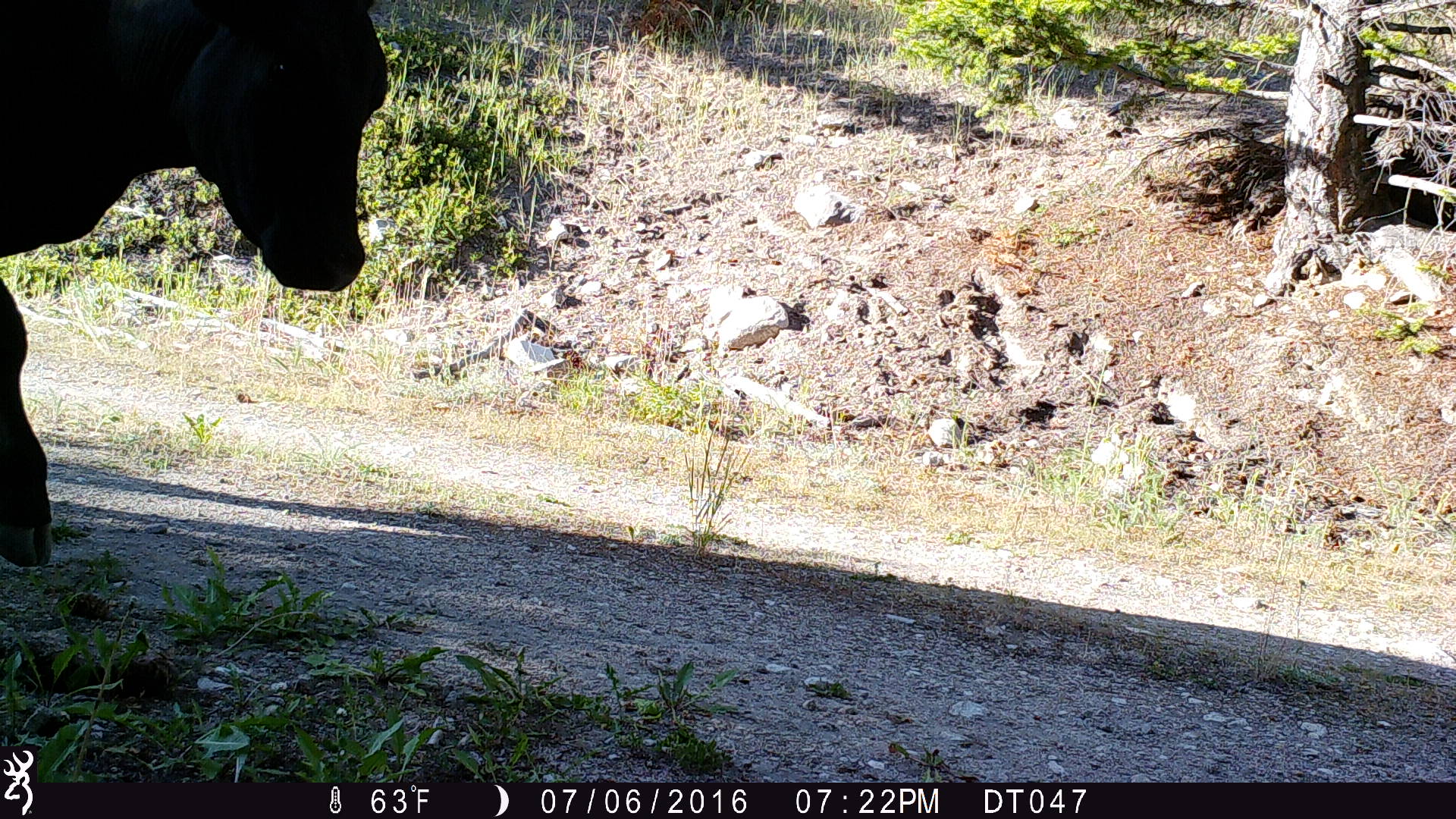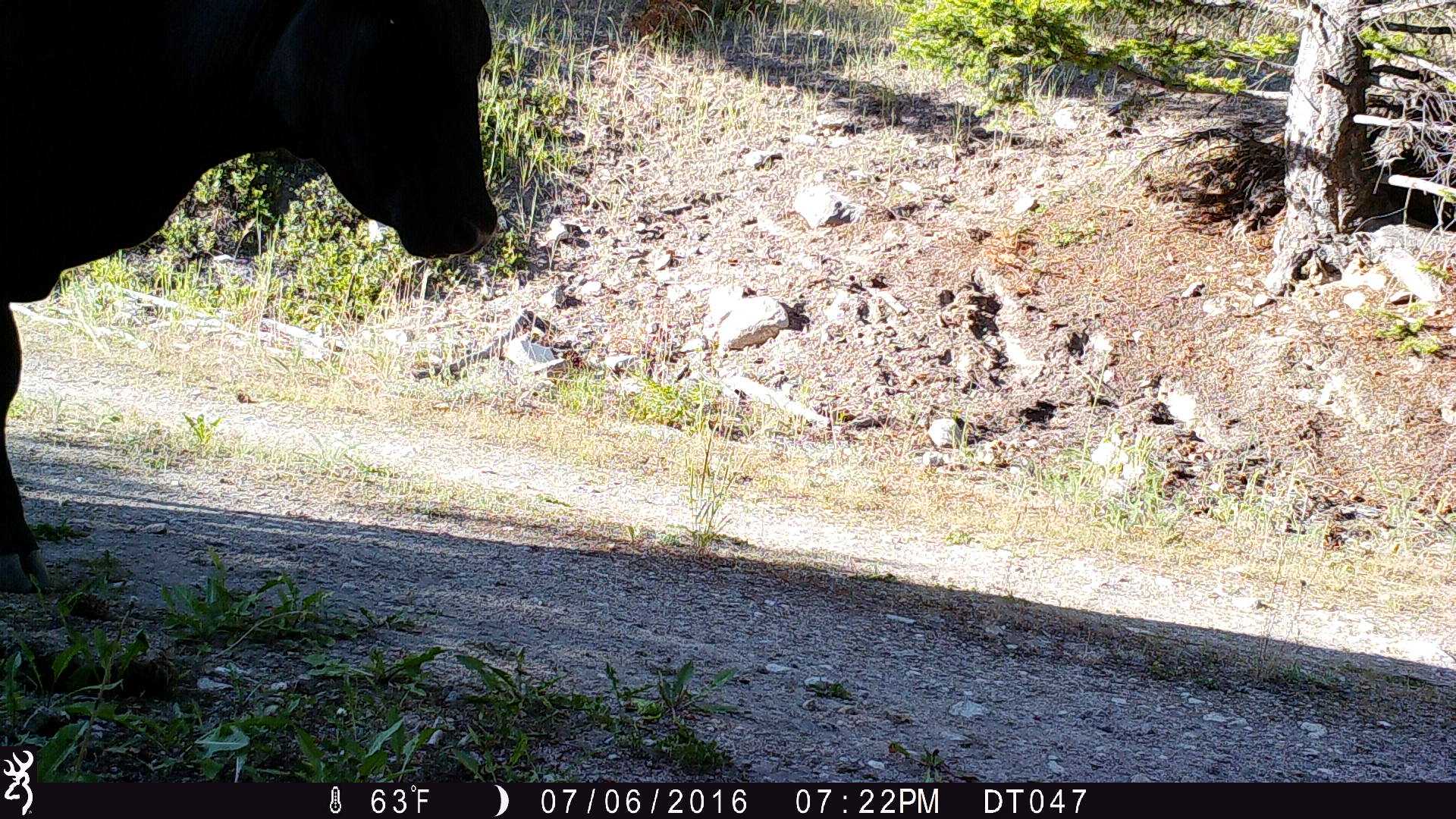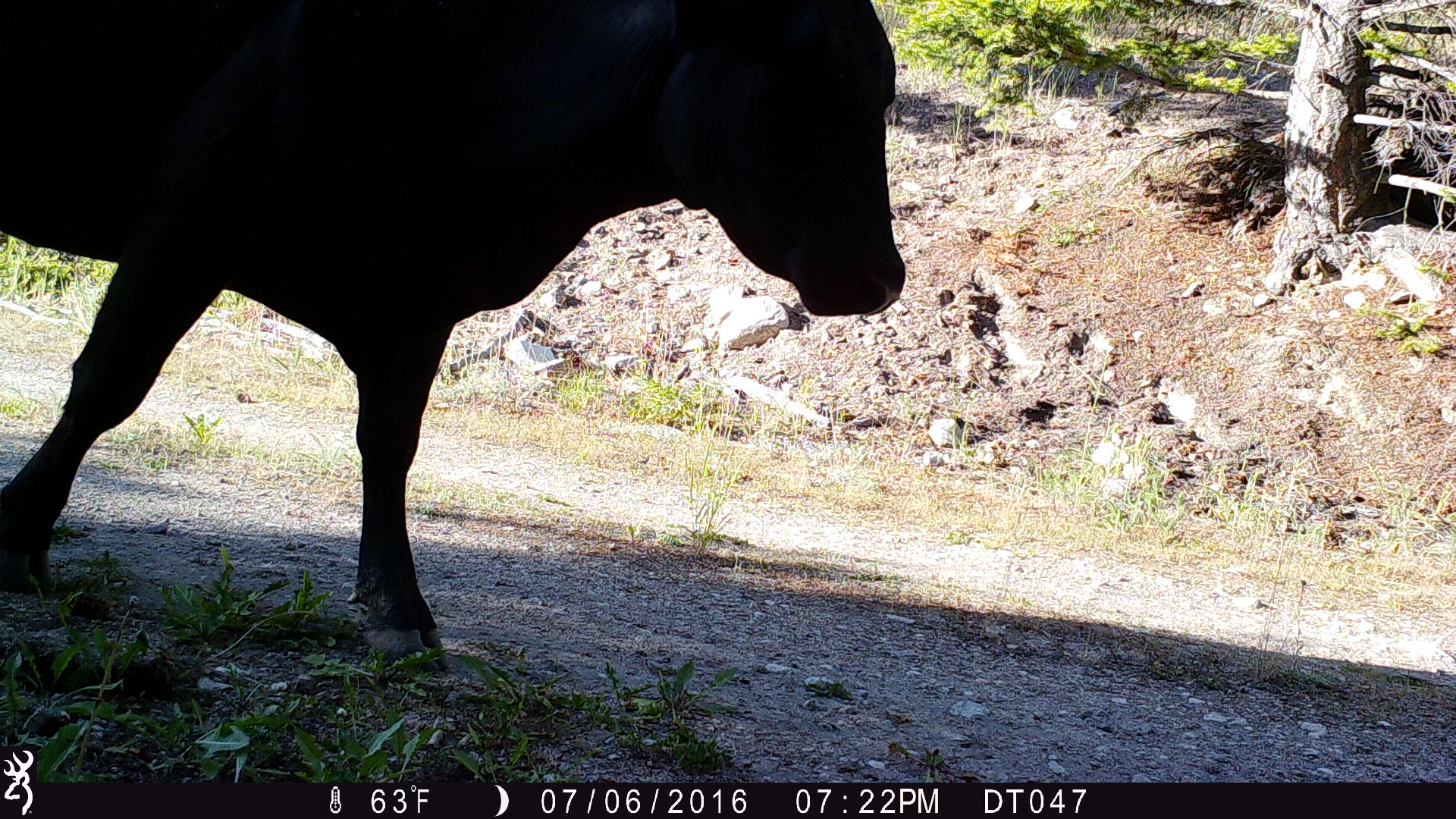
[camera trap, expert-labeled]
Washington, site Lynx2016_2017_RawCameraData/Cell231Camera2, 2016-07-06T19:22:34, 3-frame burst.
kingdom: Animalia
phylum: Chordata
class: Mammalia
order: Artiodactyla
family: Bovidae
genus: Bos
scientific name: Bos taurus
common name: domestic cattle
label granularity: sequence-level